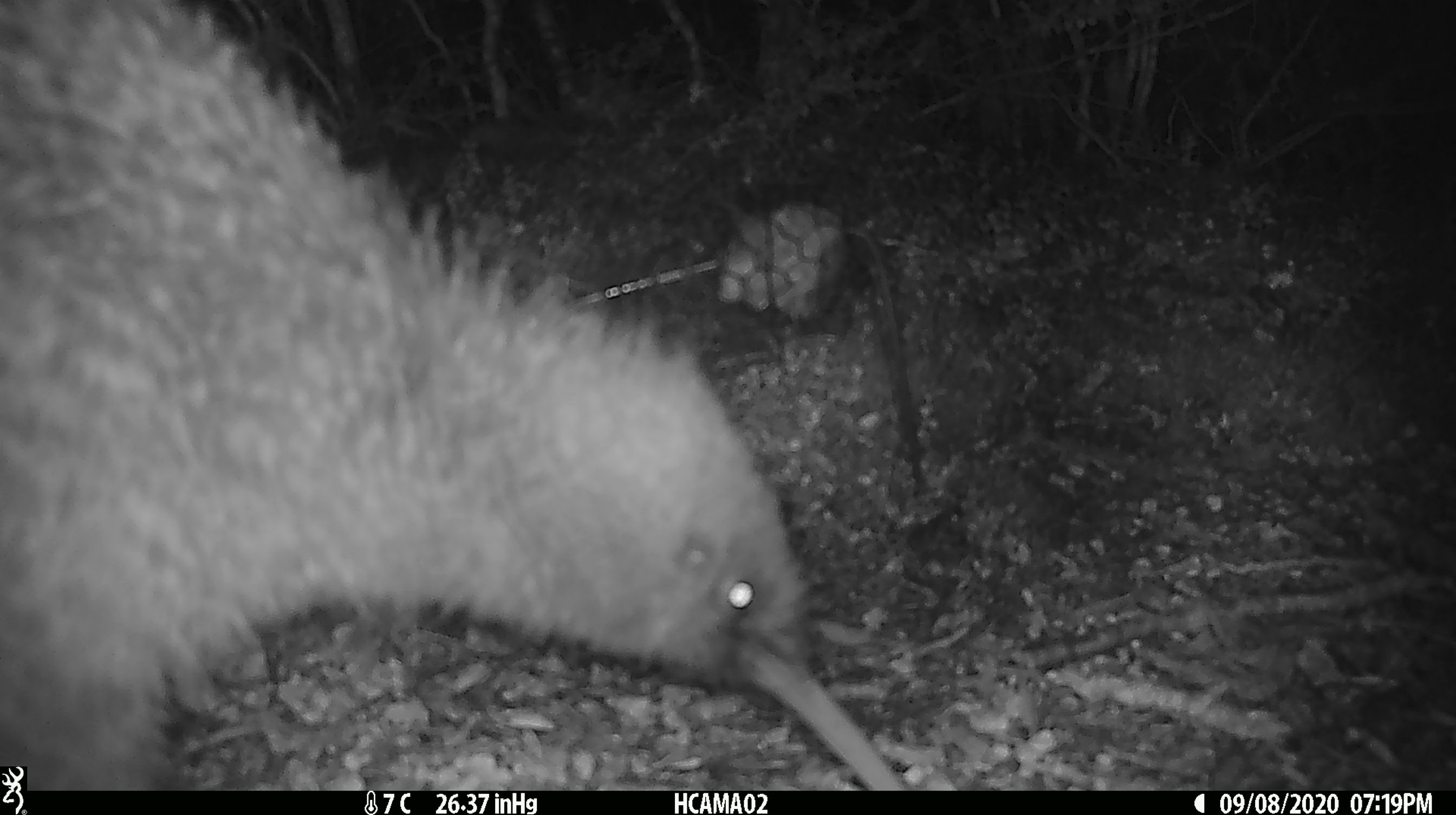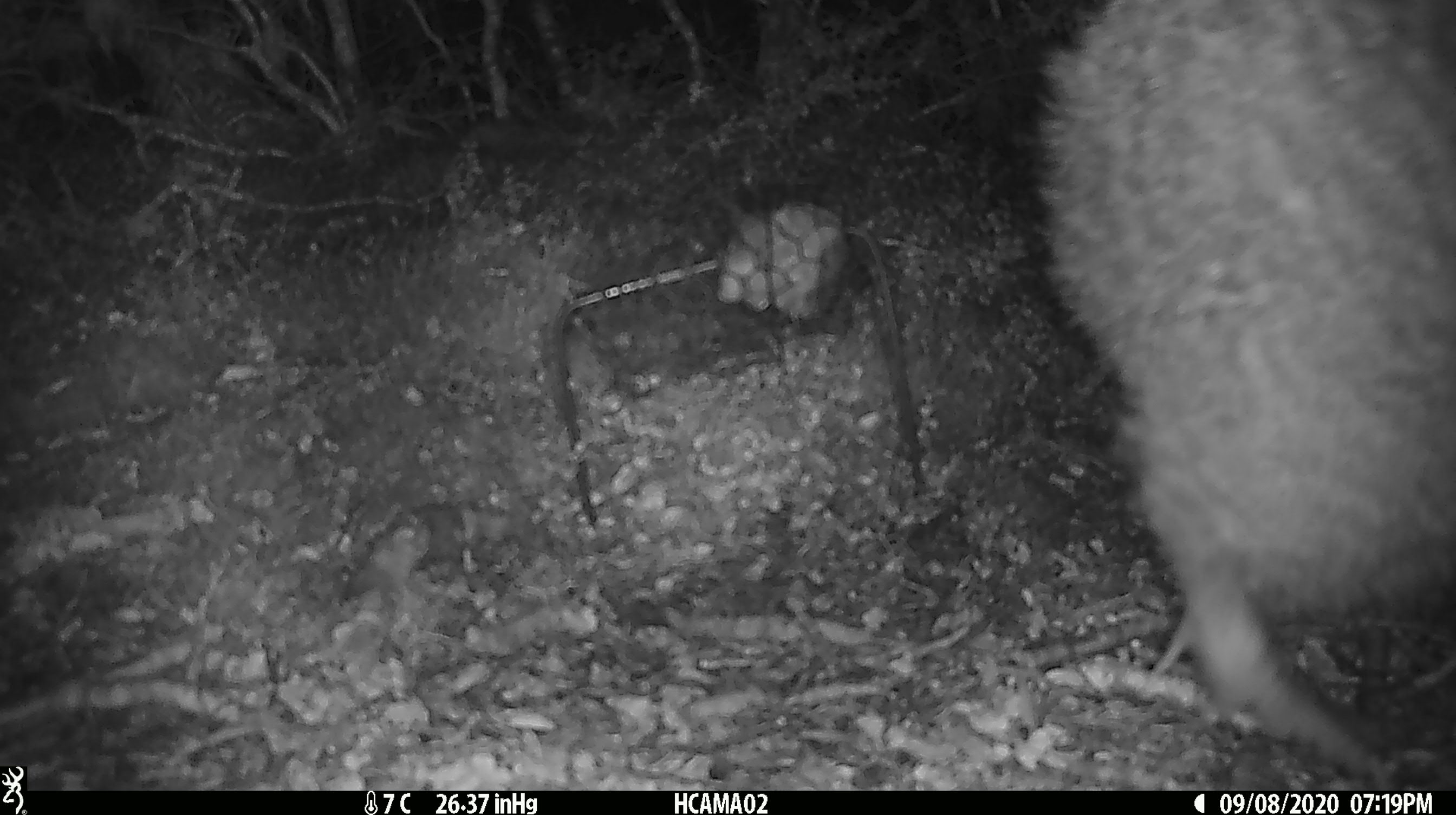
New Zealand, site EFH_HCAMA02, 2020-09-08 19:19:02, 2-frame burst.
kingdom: Animalia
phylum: Chordata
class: Aves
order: Apterygiformes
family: Apterygidae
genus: Apteryx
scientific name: Apteryx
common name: kiwi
Kiwi (Apteryx).